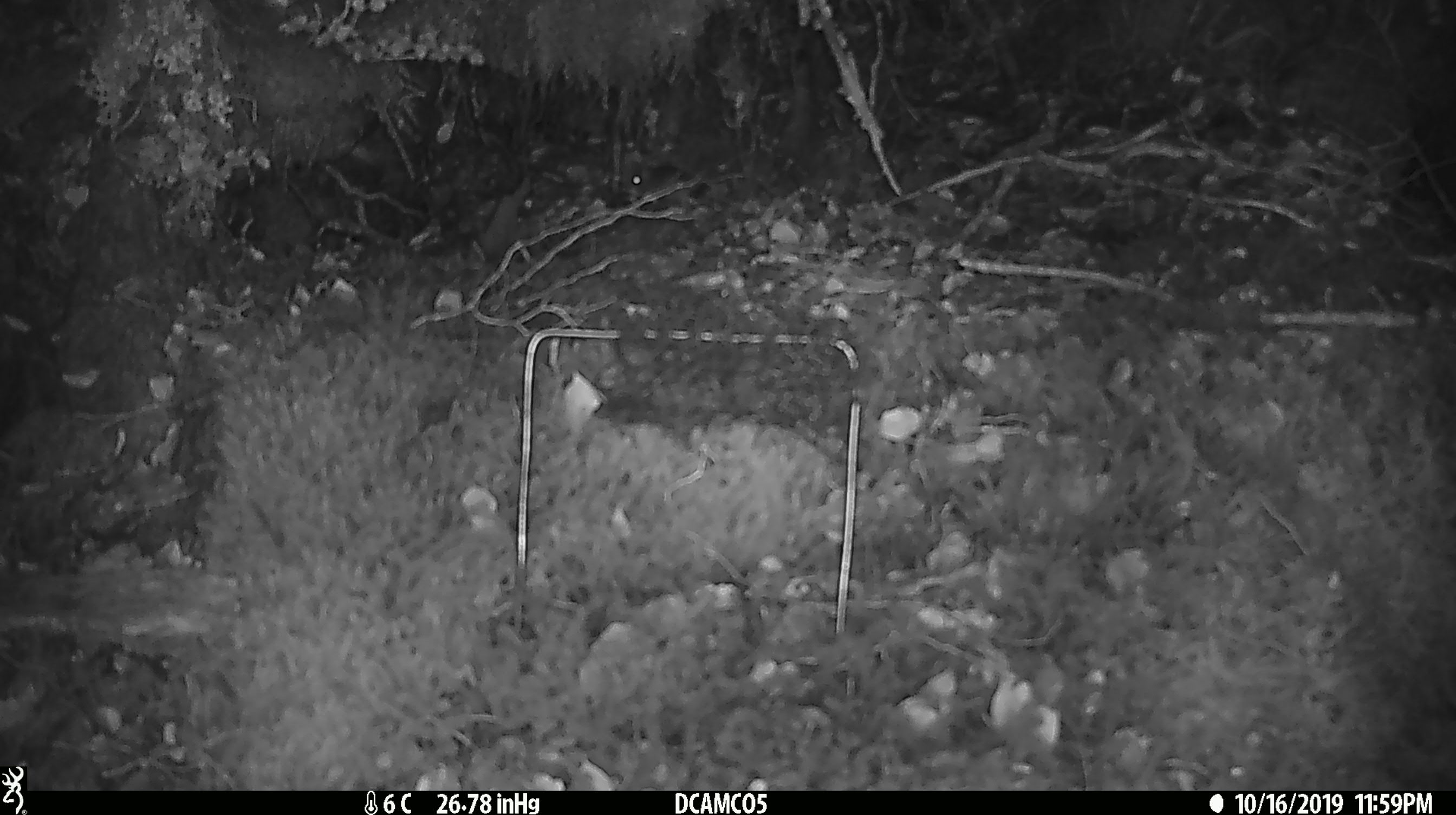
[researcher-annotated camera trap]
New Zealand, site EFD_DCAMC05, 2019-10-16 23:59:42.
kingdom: Animalia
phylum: Chordata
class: Mammalia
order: Rodentia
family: Muridae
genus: Mus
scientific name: Mus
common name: mouse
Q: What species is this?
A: Mouse (Mus).